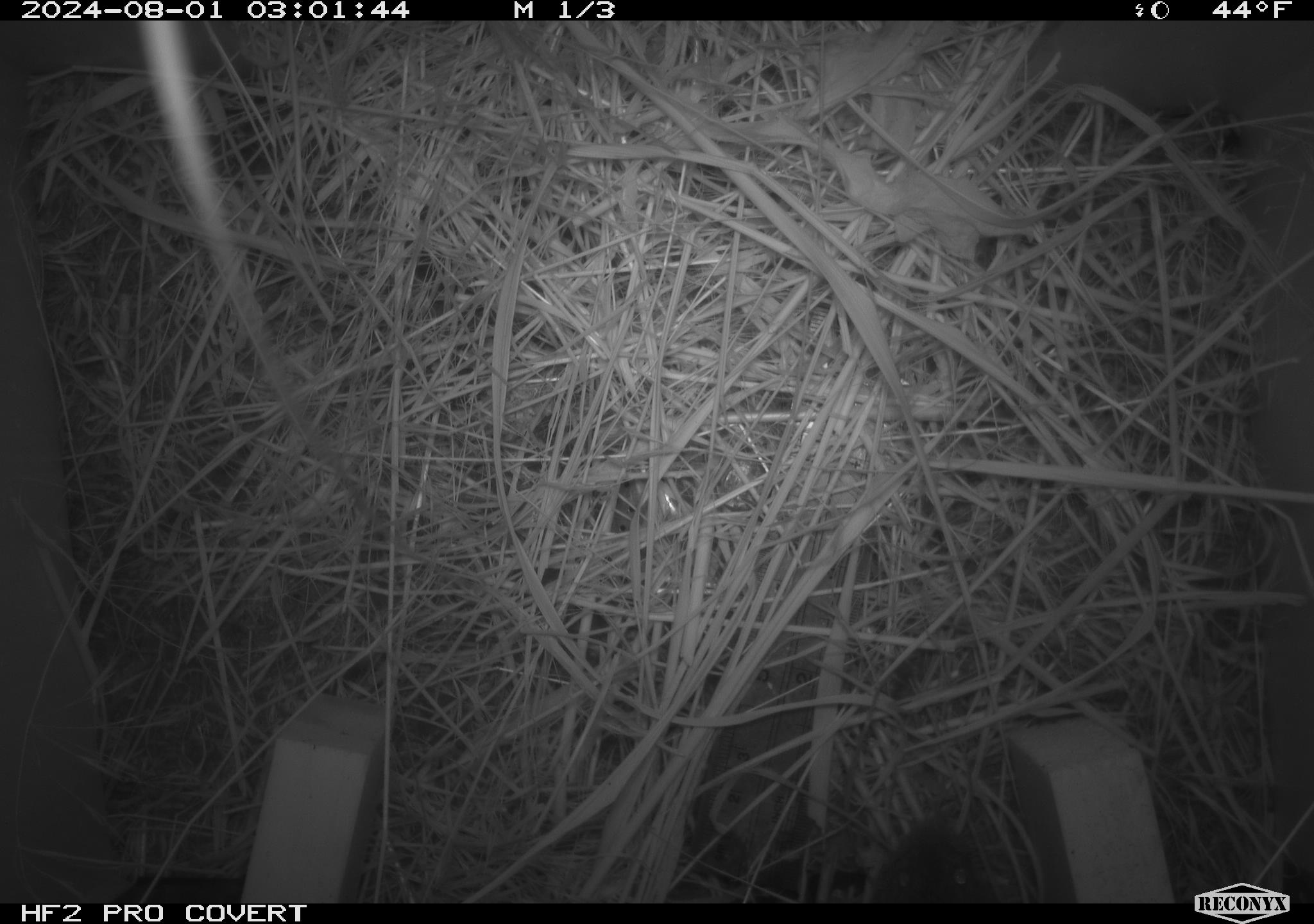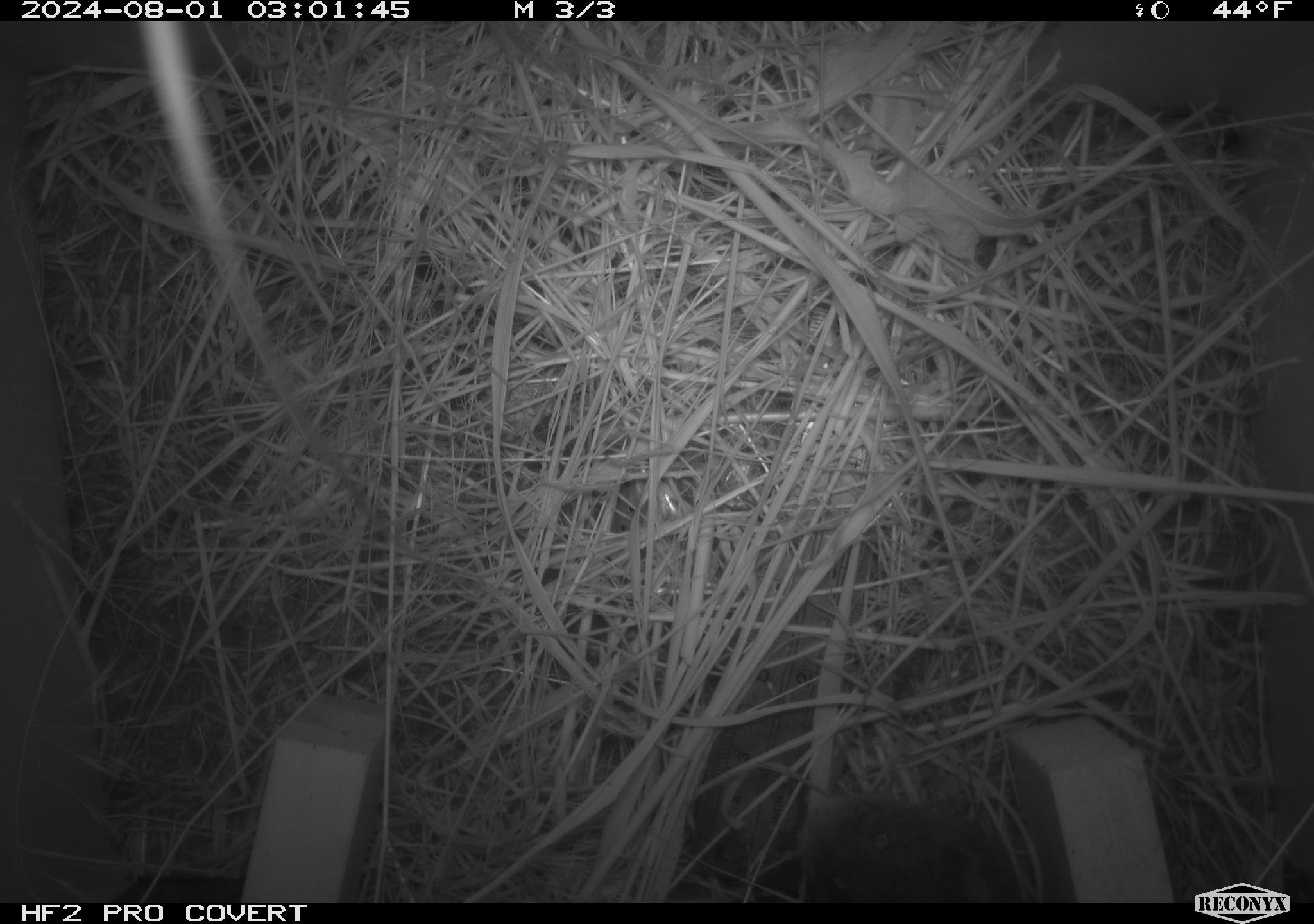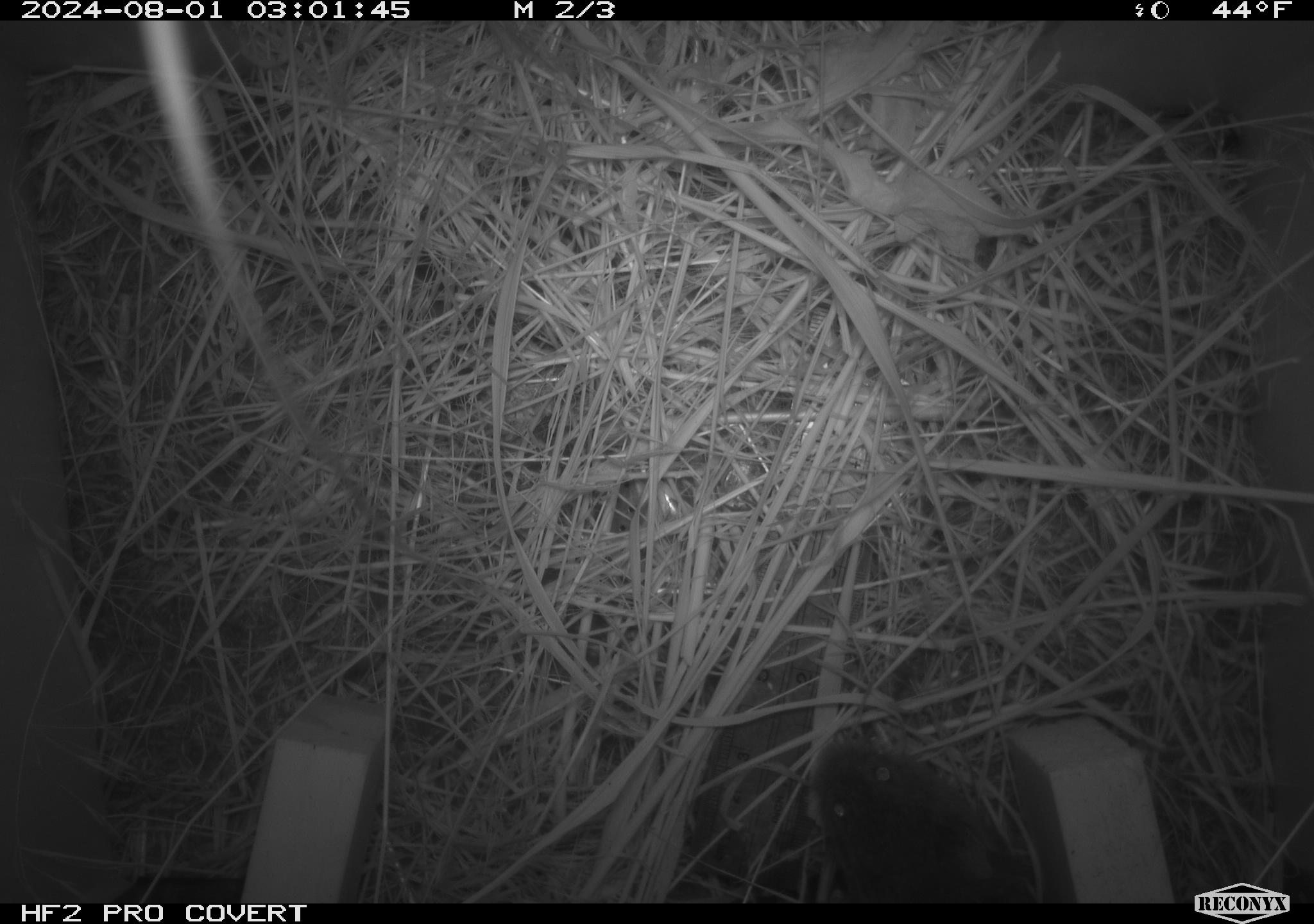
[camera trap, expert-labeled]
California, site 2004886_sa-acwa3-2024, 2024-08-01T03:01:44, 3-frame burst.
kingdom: Animalia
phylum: Chordata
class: Mammalia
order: Rodentia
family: Cricetidae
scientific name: Arvicolinae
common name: voles, lemmings, and muskrats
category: arvicolinae subfamily